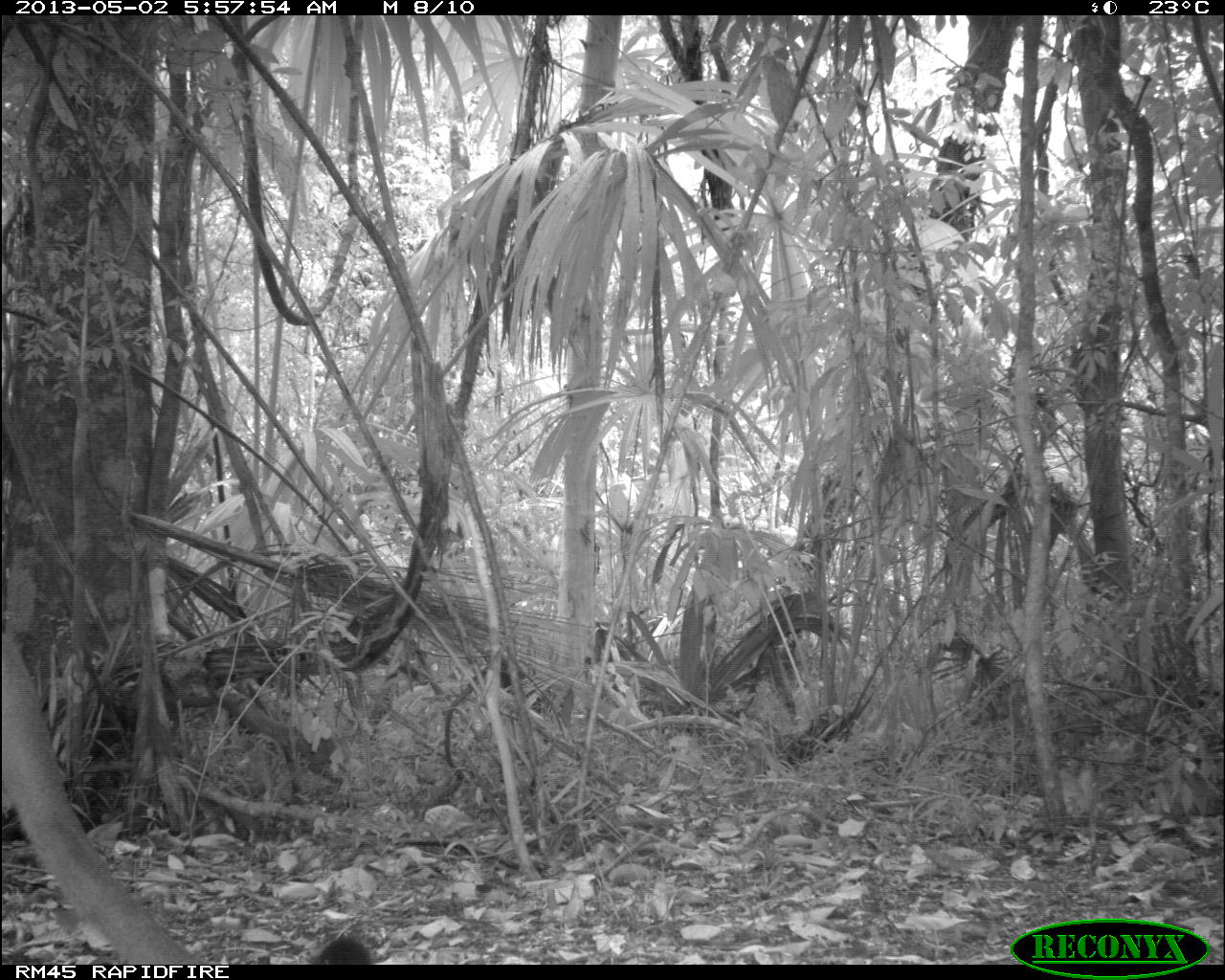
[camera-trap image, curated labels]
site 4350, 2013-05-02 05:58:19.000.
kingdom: Animalia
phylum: Chordata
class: Mammalia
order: Carnivora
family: Felidae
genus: Puma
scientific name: Puma concolor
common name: mountain lion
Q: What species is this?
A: Puma concolor (mountain lion).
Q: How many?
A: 1.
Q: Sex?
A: Male.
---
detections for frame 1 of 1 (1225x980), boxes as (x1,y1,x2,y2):
puma concolor: (304,929,374,966)